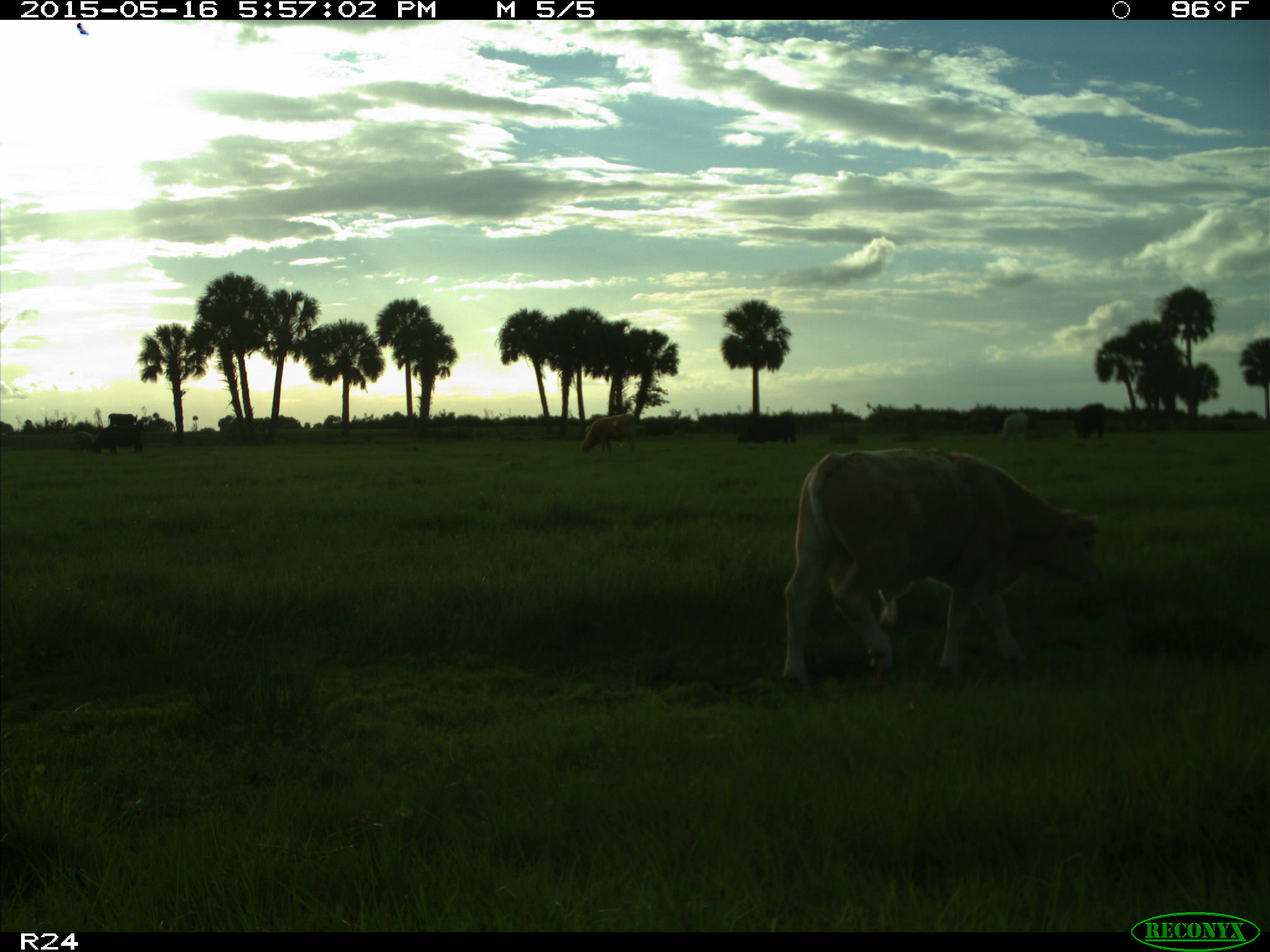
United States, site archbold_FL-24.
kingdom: Animalia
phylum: Chordata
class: Mammalia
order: Artiodactyla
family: Bovidae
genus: Bos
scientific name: Bos taurus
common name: domestic cow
Bos taurus (domestic cow).